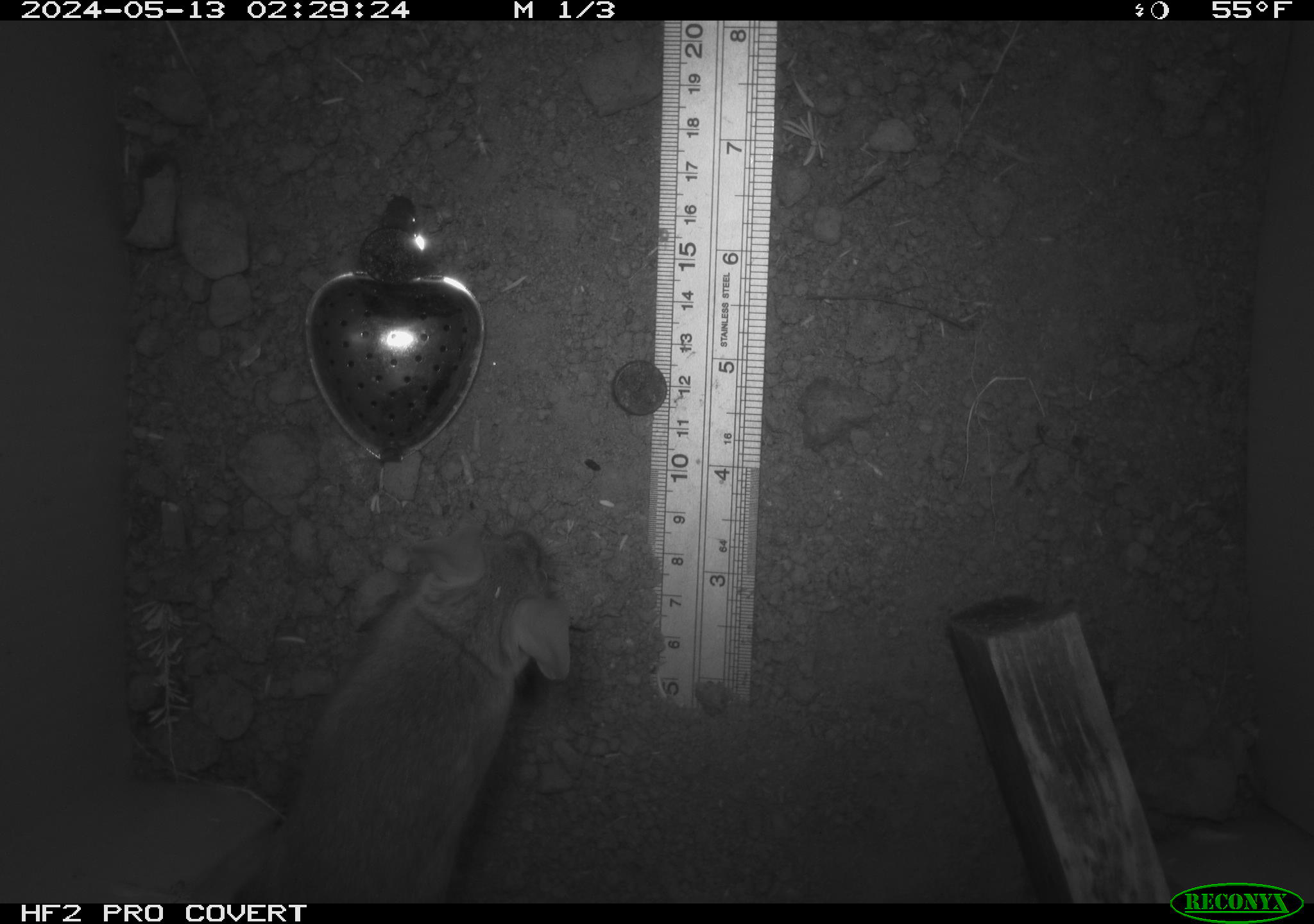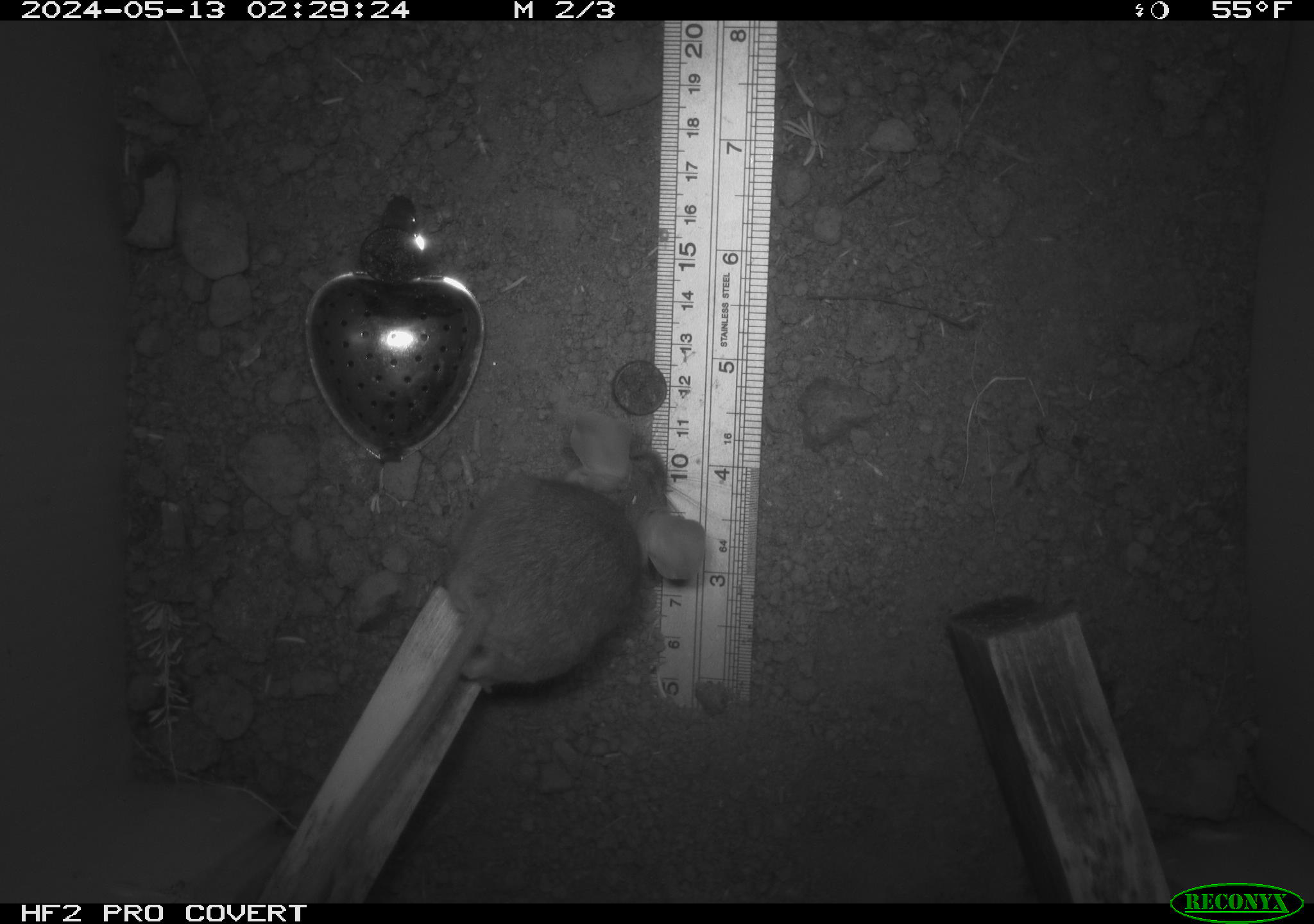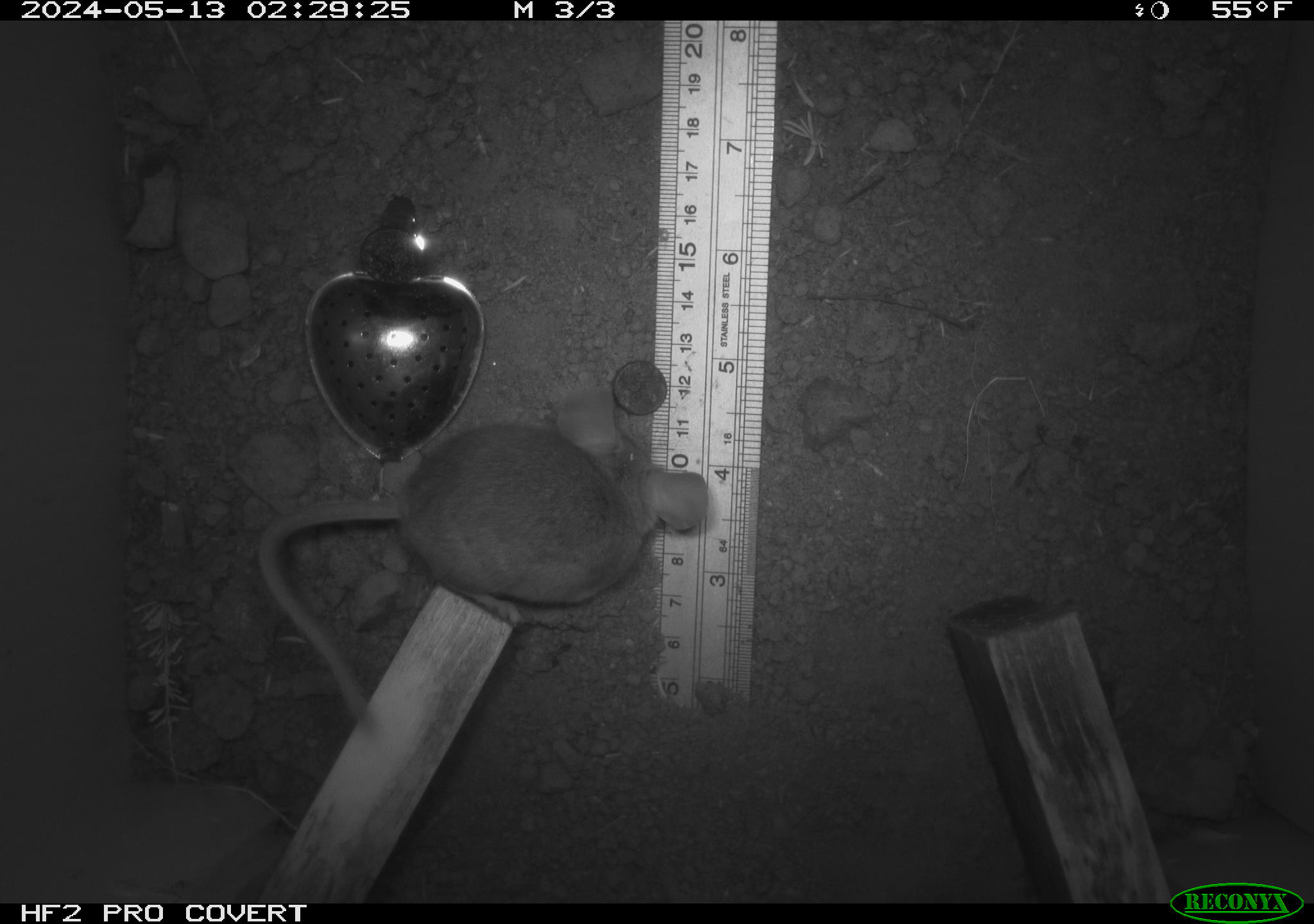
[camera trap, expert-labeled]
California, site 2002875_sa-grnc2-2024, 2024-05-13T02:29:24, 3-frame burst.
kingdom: Animalia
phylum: Chordata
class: Mammalia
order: Rodentia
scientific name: Rodentia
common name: rodent